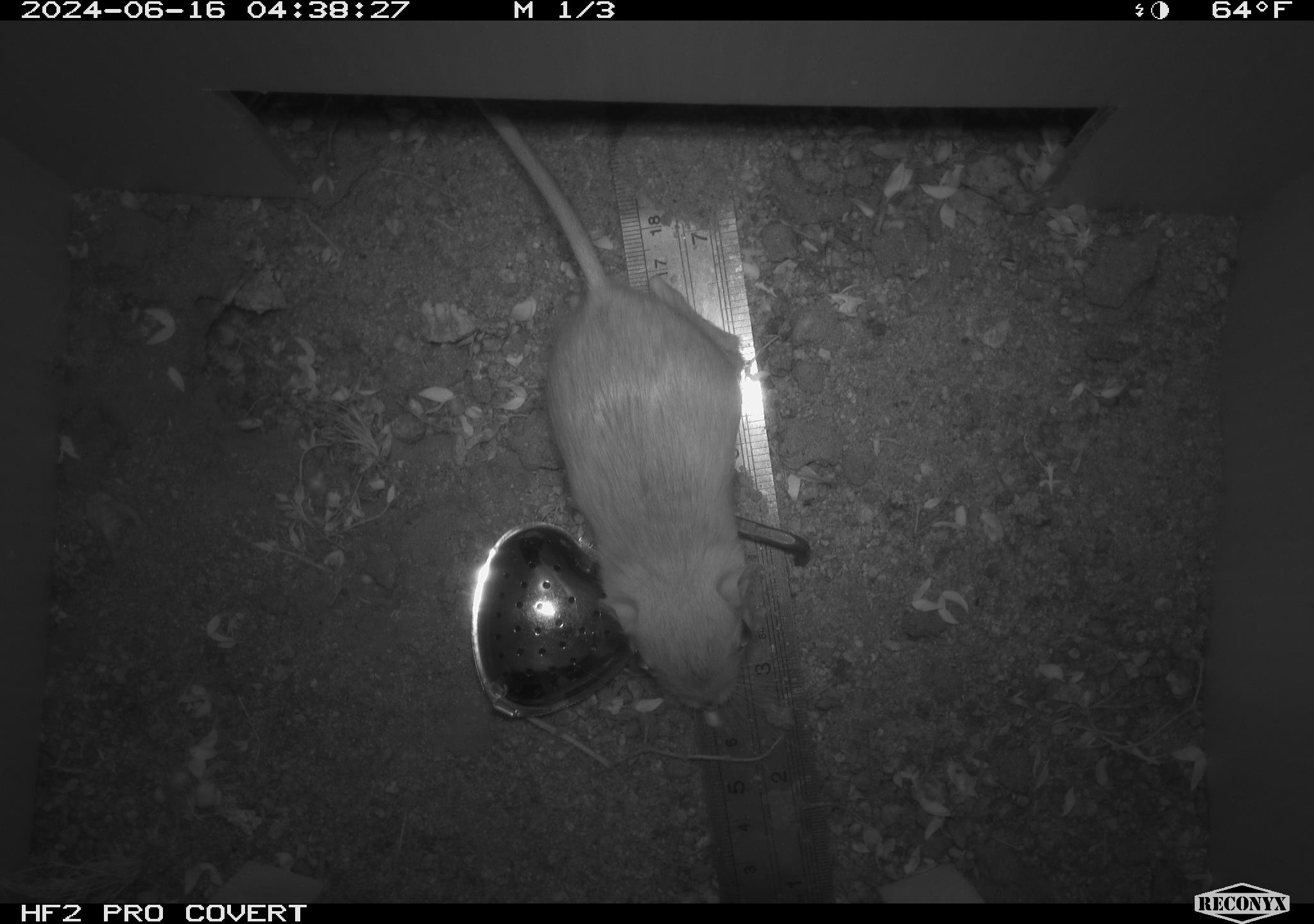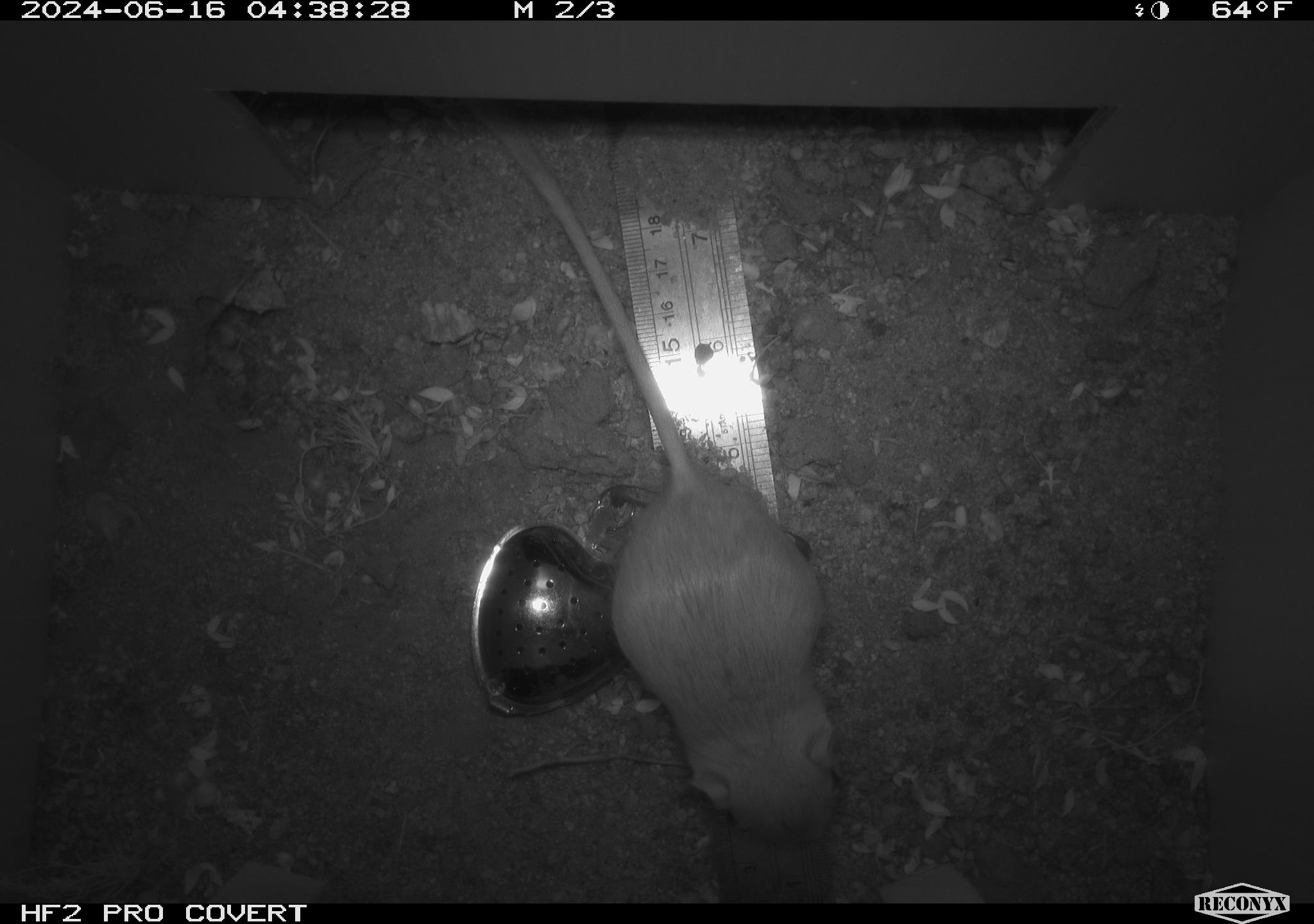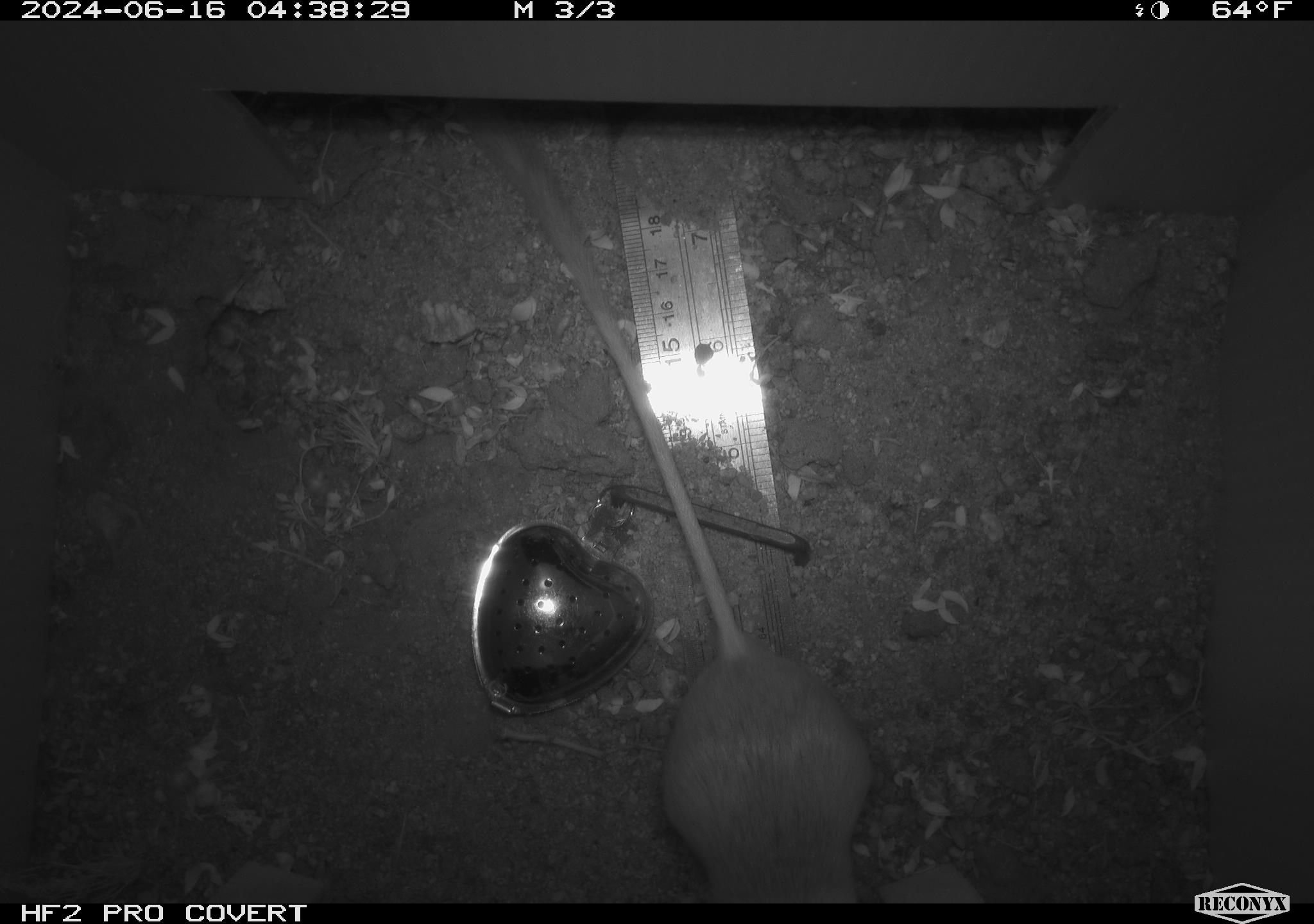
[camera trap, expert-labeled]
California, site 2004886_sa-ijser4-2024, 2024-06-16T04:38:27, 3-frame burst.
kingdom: Animalia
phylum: Chordata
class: Mammalia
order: Rodentia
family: Heteromyidae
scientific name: Heteromyidae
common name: kangaroo rats and pocket mice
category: heteromyidae family